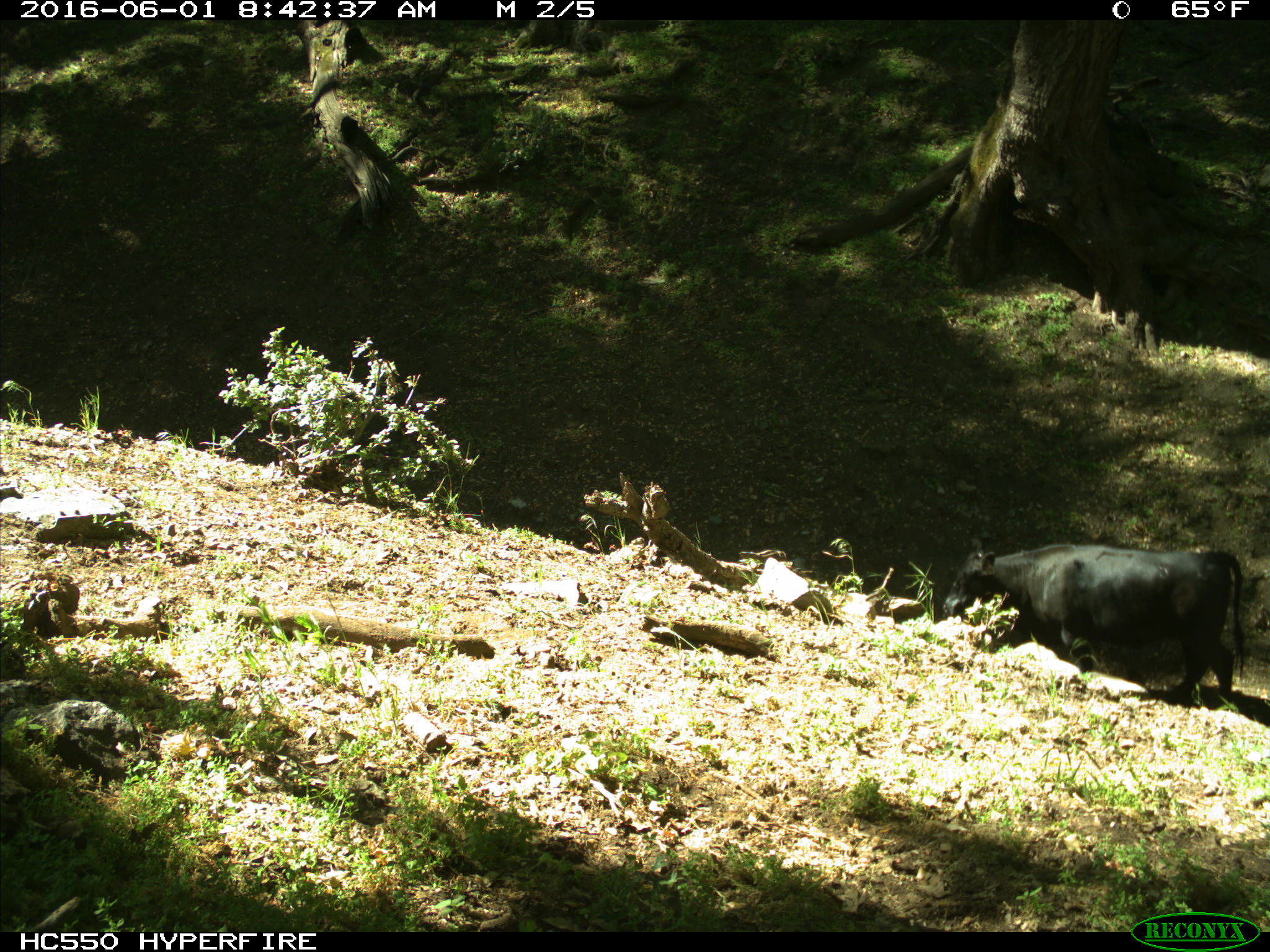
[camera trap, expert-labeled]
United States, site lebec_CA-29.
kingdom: Animalia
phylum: Chordata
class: Mammalia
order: Artiodactyla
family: Bovidae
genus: Bos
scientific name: Bos taurus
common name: domestic cow